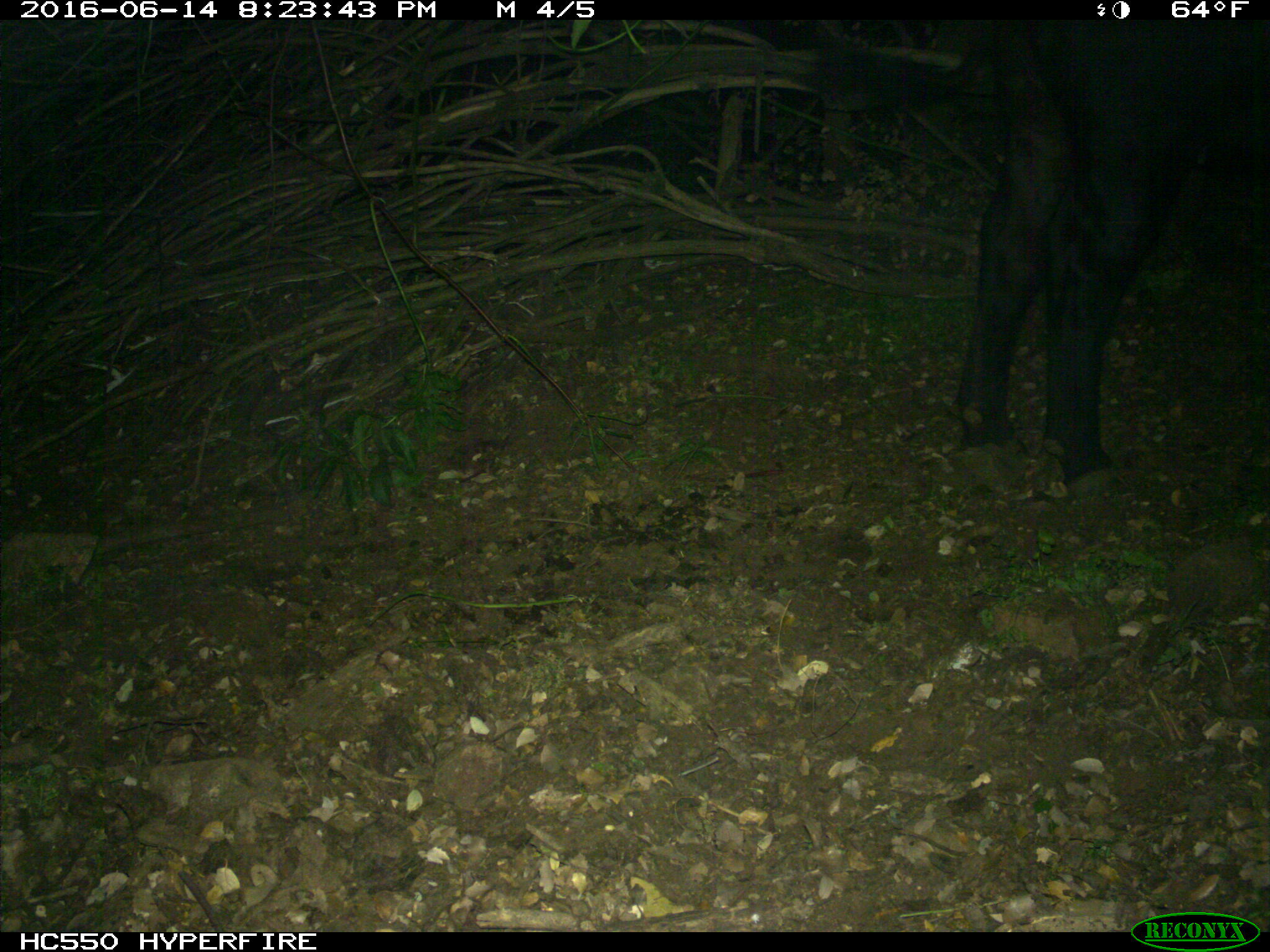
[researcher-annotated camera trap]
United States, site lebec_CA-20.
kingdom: Animalia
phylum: Chordata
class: Mammalia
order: Artiodactyla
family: Bovidae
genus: Bos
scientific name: Bos taurus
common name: domestic cow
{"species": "Bos taurus (domestic cow)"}